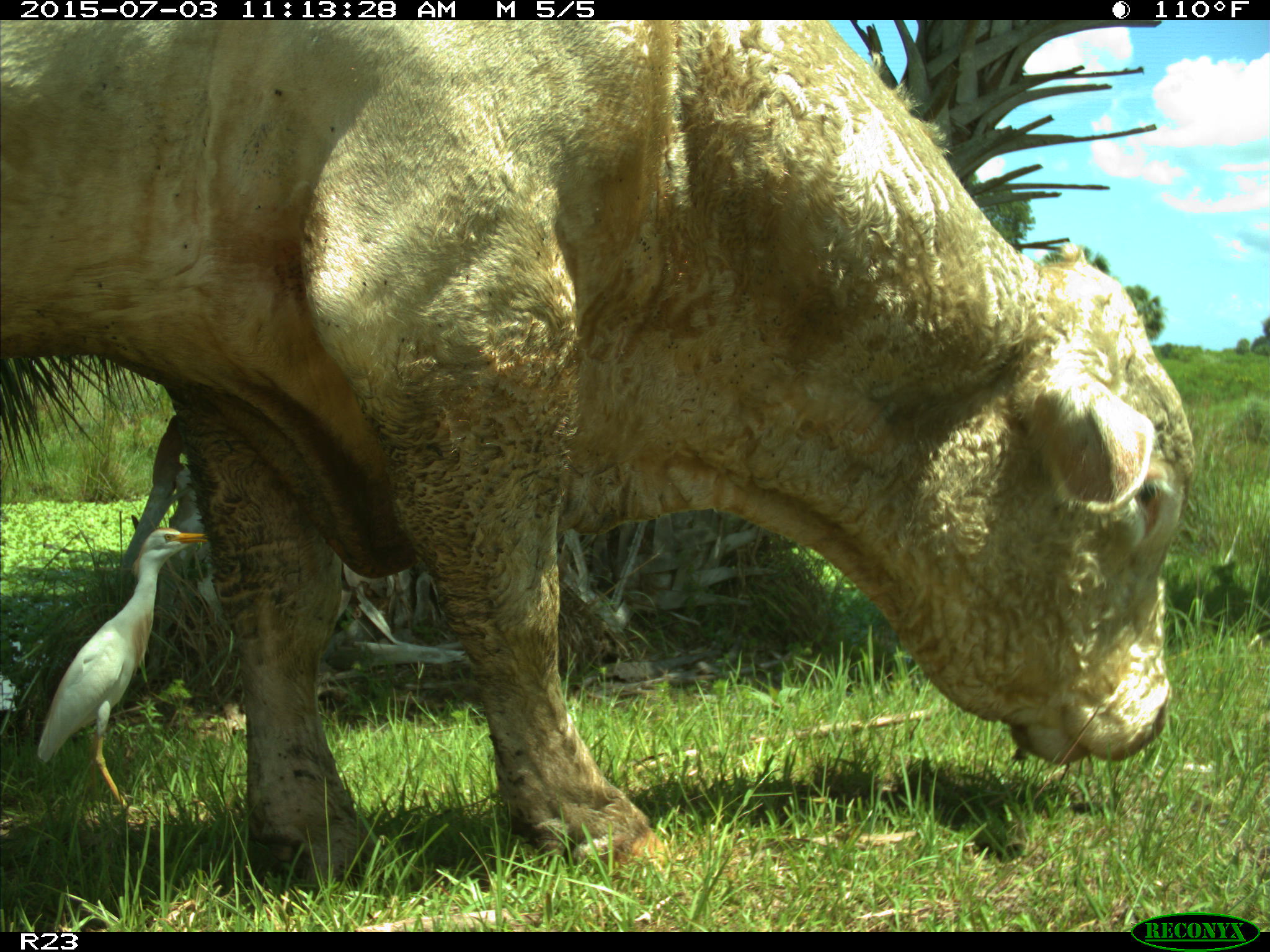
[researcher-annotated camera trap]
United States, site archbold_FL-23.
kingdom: Animalia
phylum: Chordata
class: Mammalia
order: Artiodactyla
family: Bovidae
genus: Bos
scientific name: Bos taurus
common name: domestic cow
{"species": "Bos taurus (domestic cow)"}